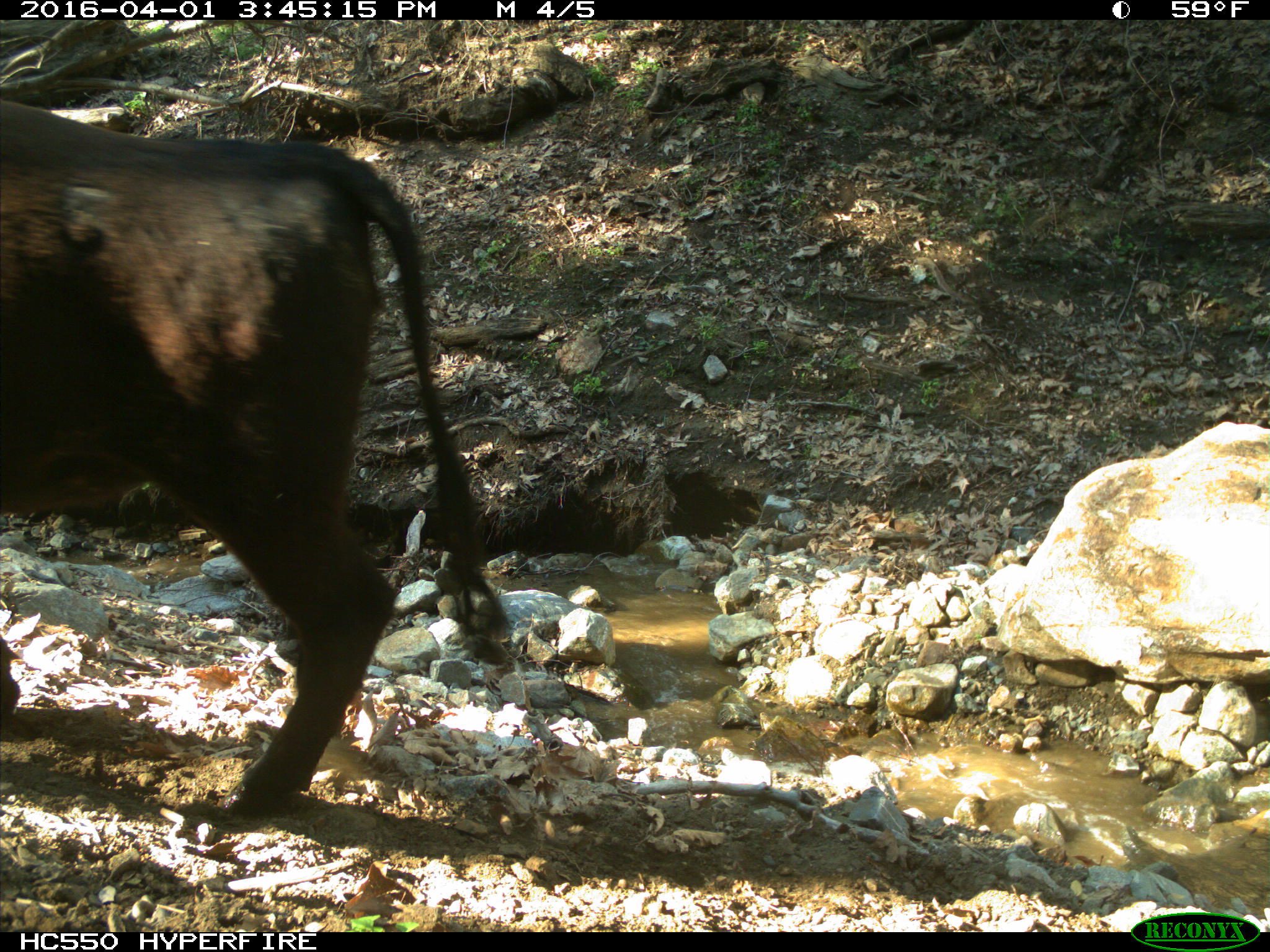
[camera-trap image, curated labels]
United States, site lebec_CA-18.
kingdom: Animalia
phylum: Chordata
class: Mammalia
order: Artiodactyla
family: Bovidae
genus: Bos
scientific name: Bos taurus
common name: domestic cow